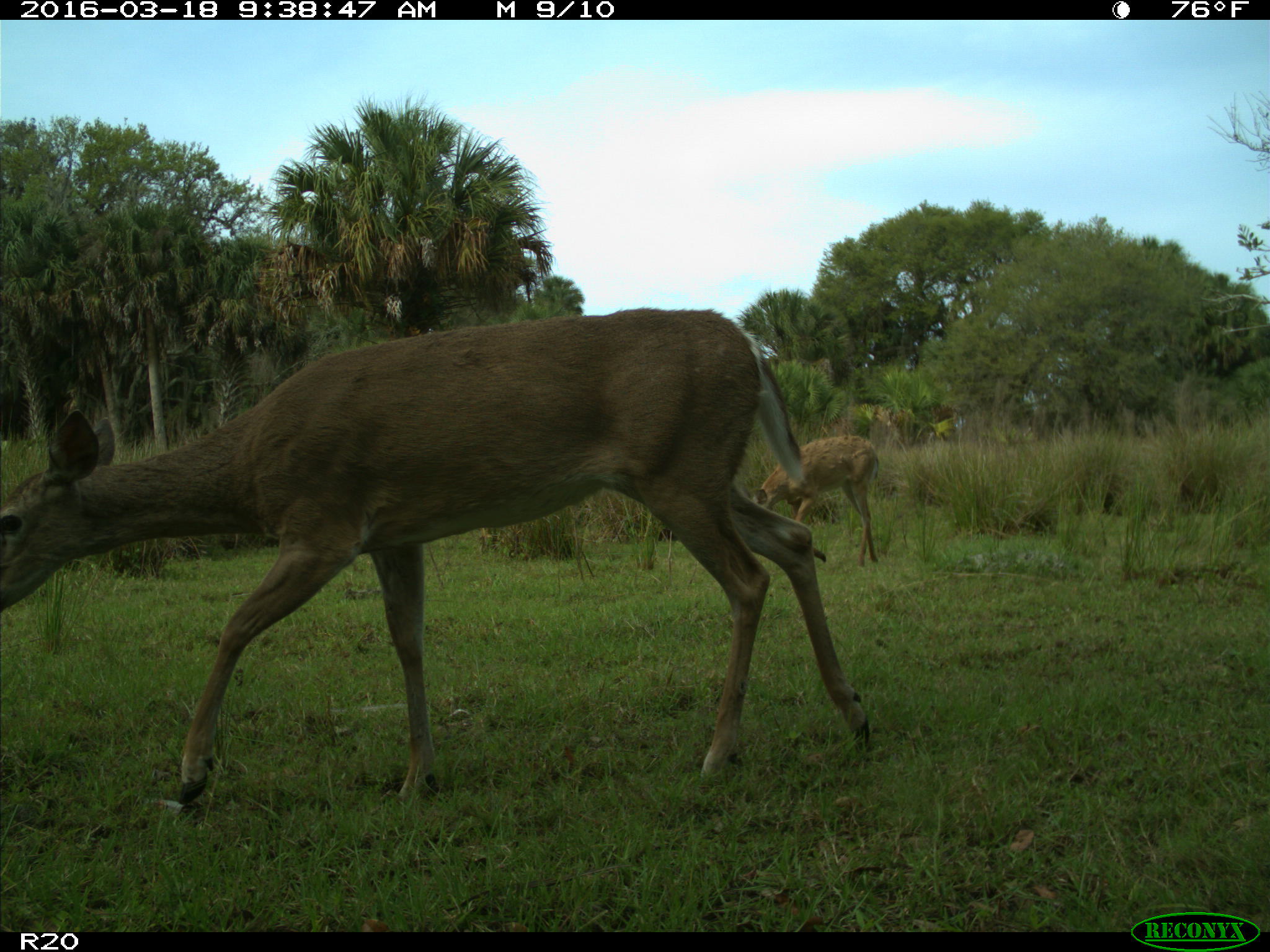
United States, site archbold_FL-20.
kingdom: Animalia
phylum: Chordata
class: Mammalia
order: Artiodactyla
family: Cervidae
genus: Odocoileus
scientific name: Odocoileus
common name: deer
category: unidentified deer